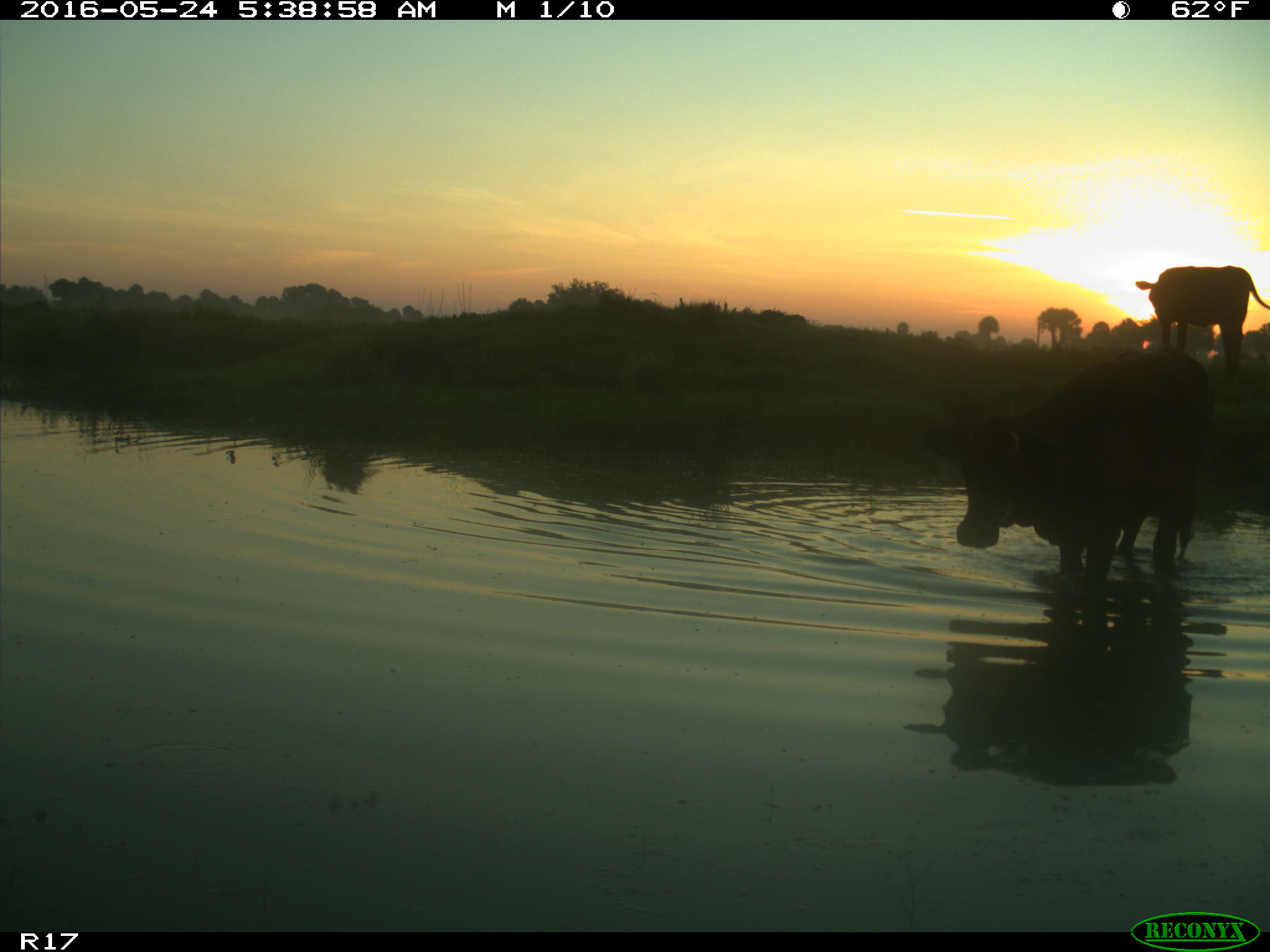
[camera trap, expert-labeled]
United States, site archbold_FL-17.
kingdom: Animalia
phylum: Chordata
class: Mammalia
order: Artiodactyla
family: Bovidae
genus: Bos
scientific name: Bos taurus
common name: domestic cow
Bos taurus (domestic cow).